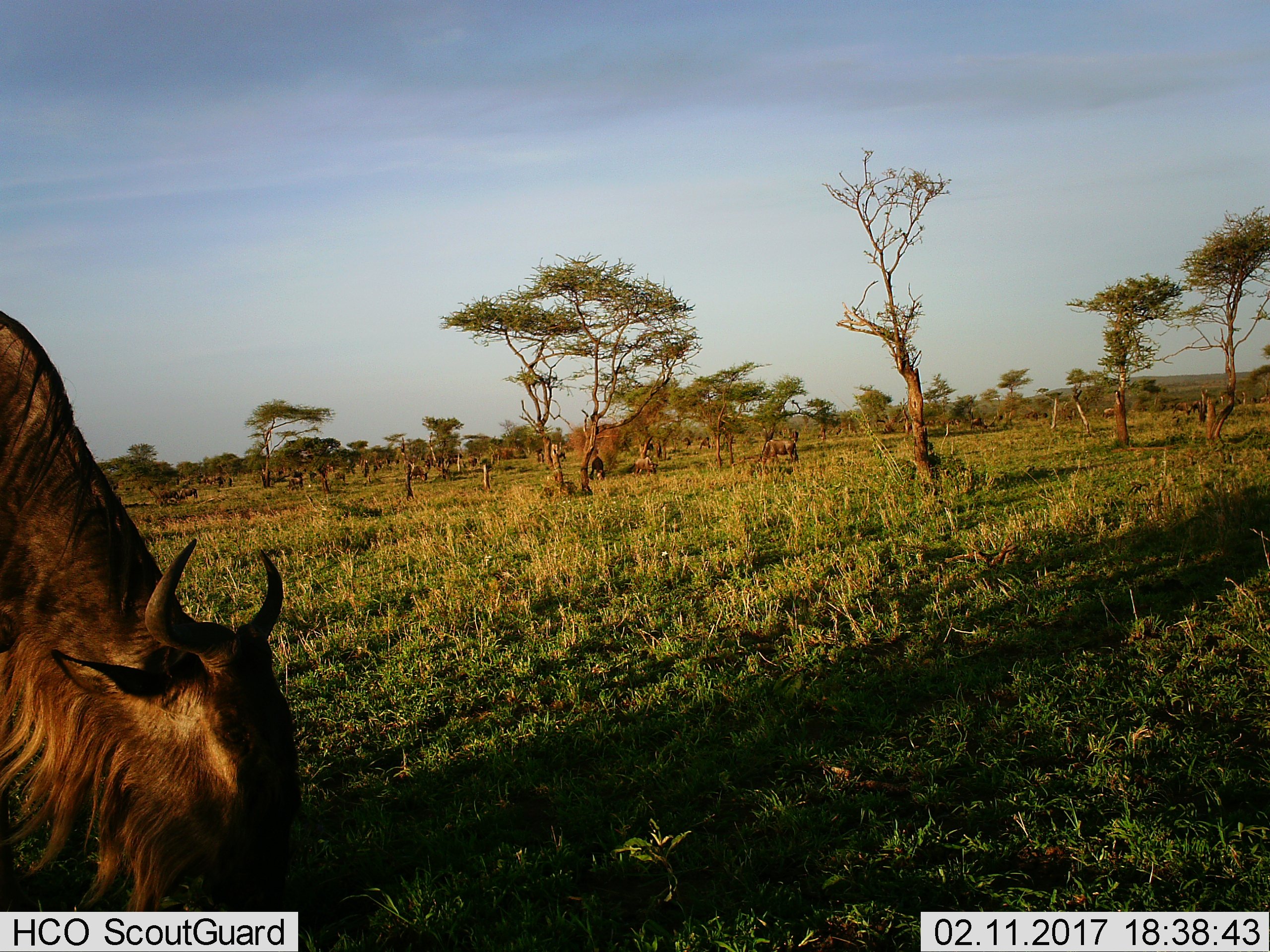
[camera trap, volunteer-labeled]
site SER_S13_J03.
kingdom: Animalia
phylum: Chordata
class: Mammalia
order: Artiodactyla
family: Bovidae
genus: Connochaetes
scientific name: Connochaetes taurinus taurinus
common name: blue wildebeest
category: wildebeestblue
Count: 11-50.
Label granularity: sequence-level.